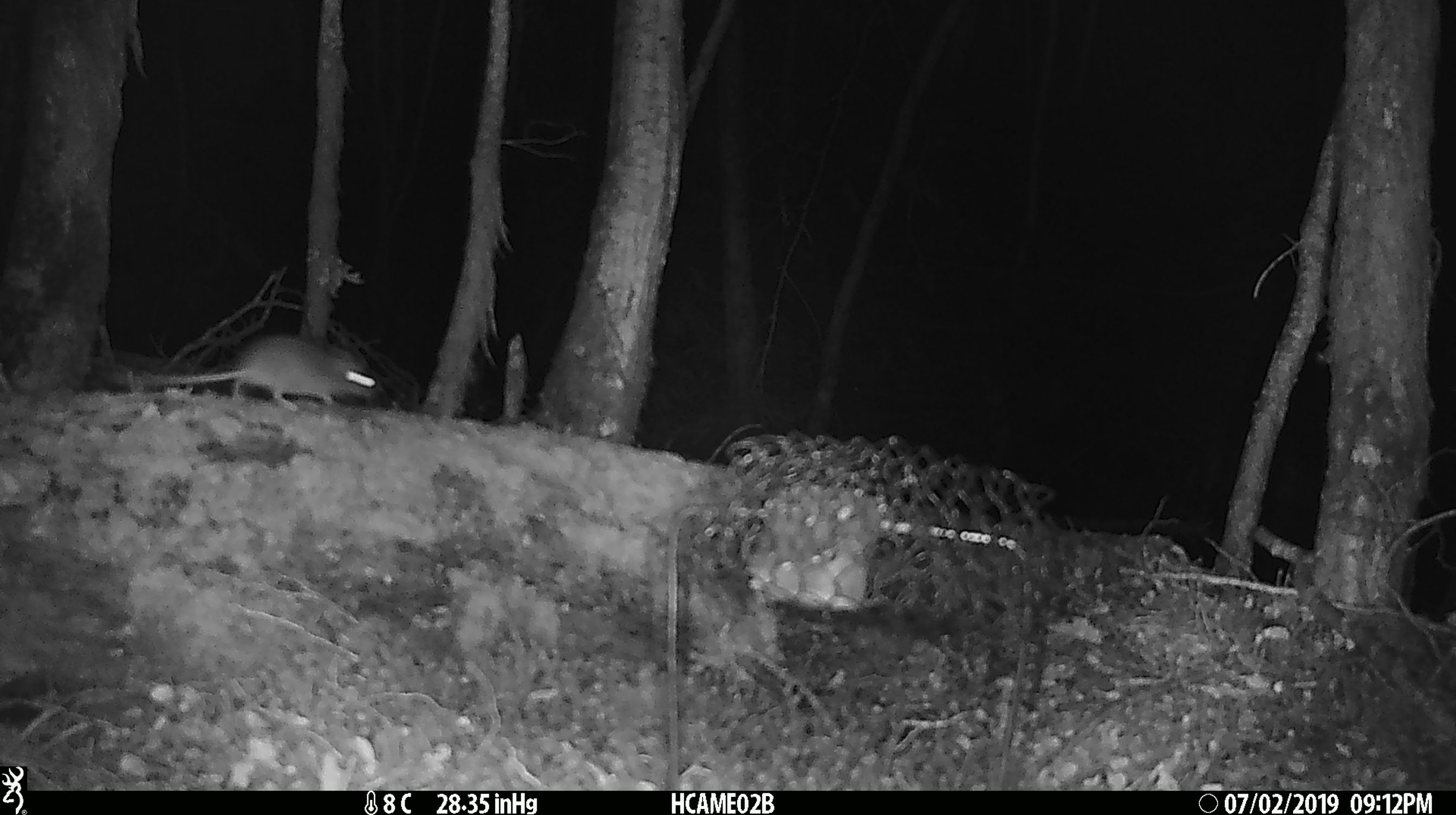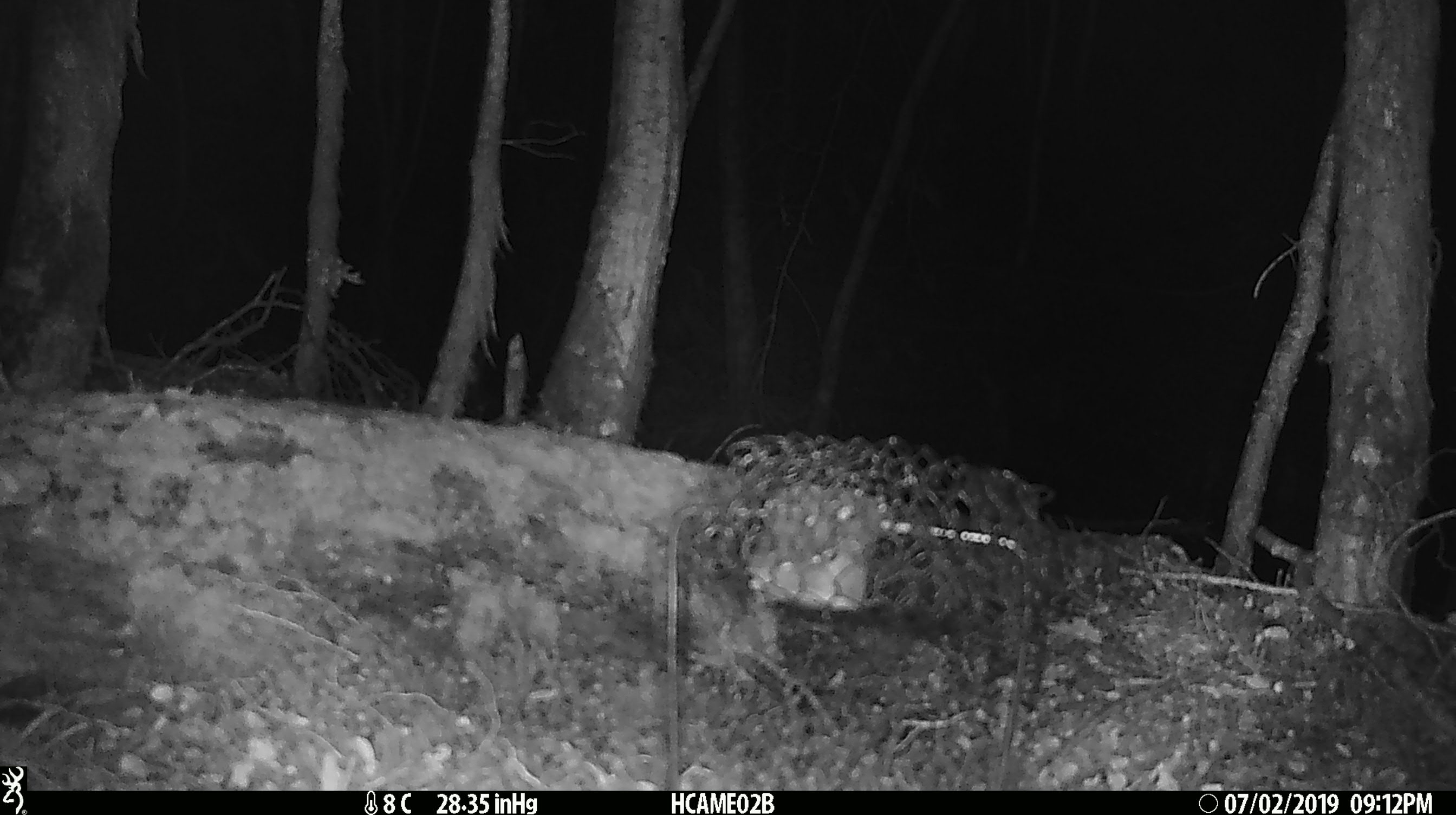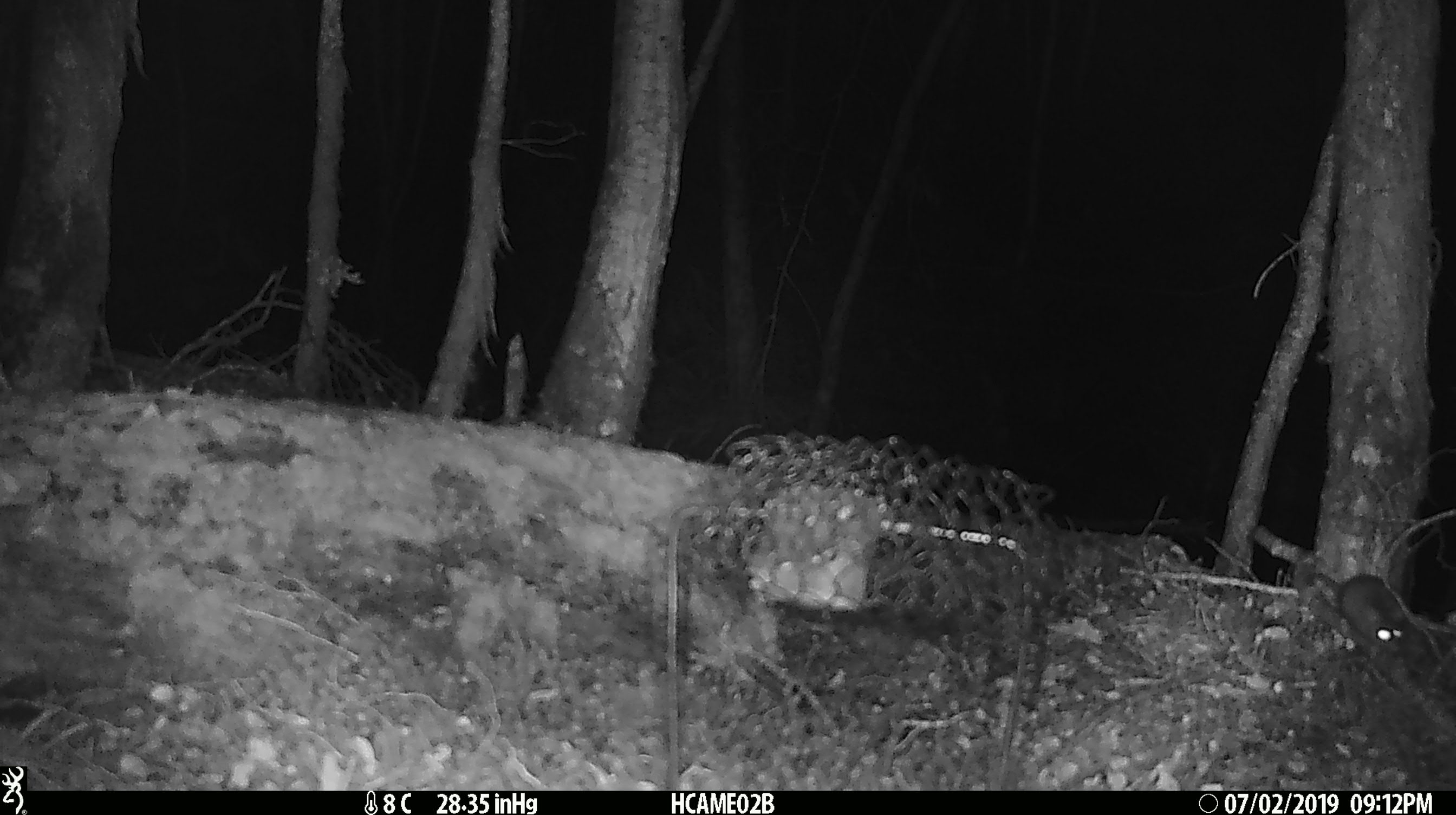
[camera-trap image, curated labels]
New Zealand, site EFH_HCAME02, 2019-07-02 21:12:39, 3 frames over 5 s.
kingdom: Animalia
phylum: Chordata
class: Mammalia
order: Rodentia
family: Muridae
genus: Mus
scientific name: Mus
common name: mouse